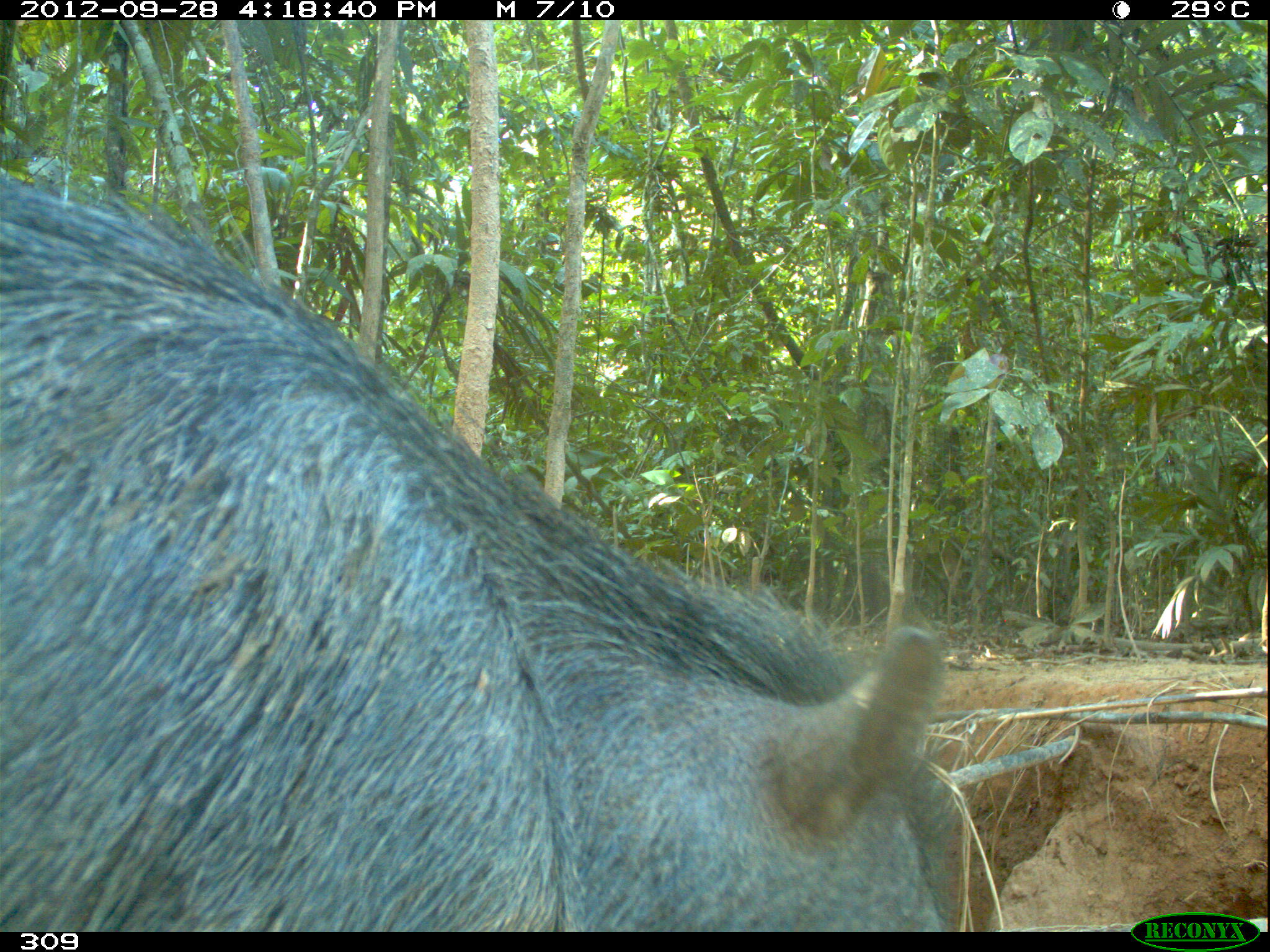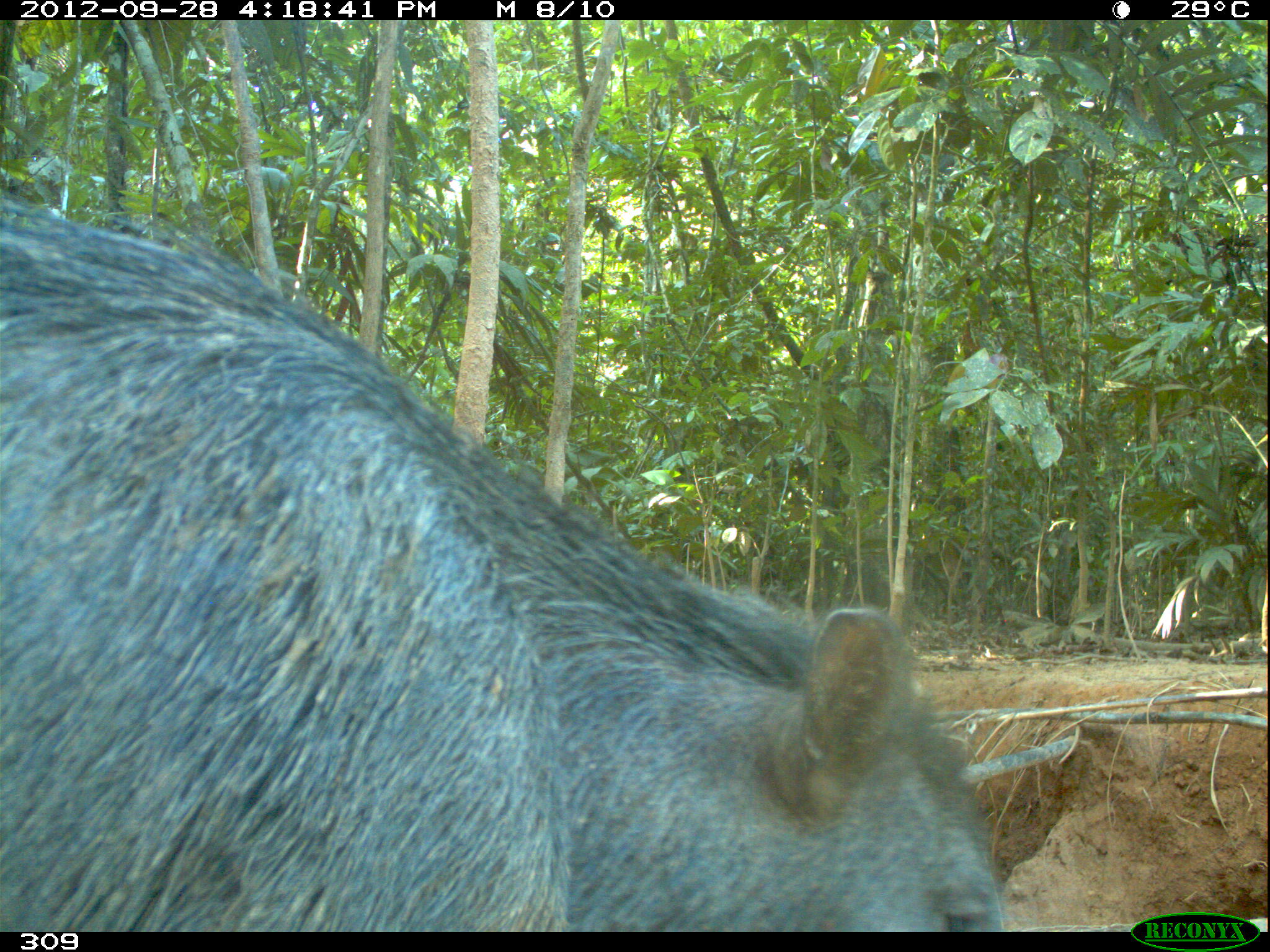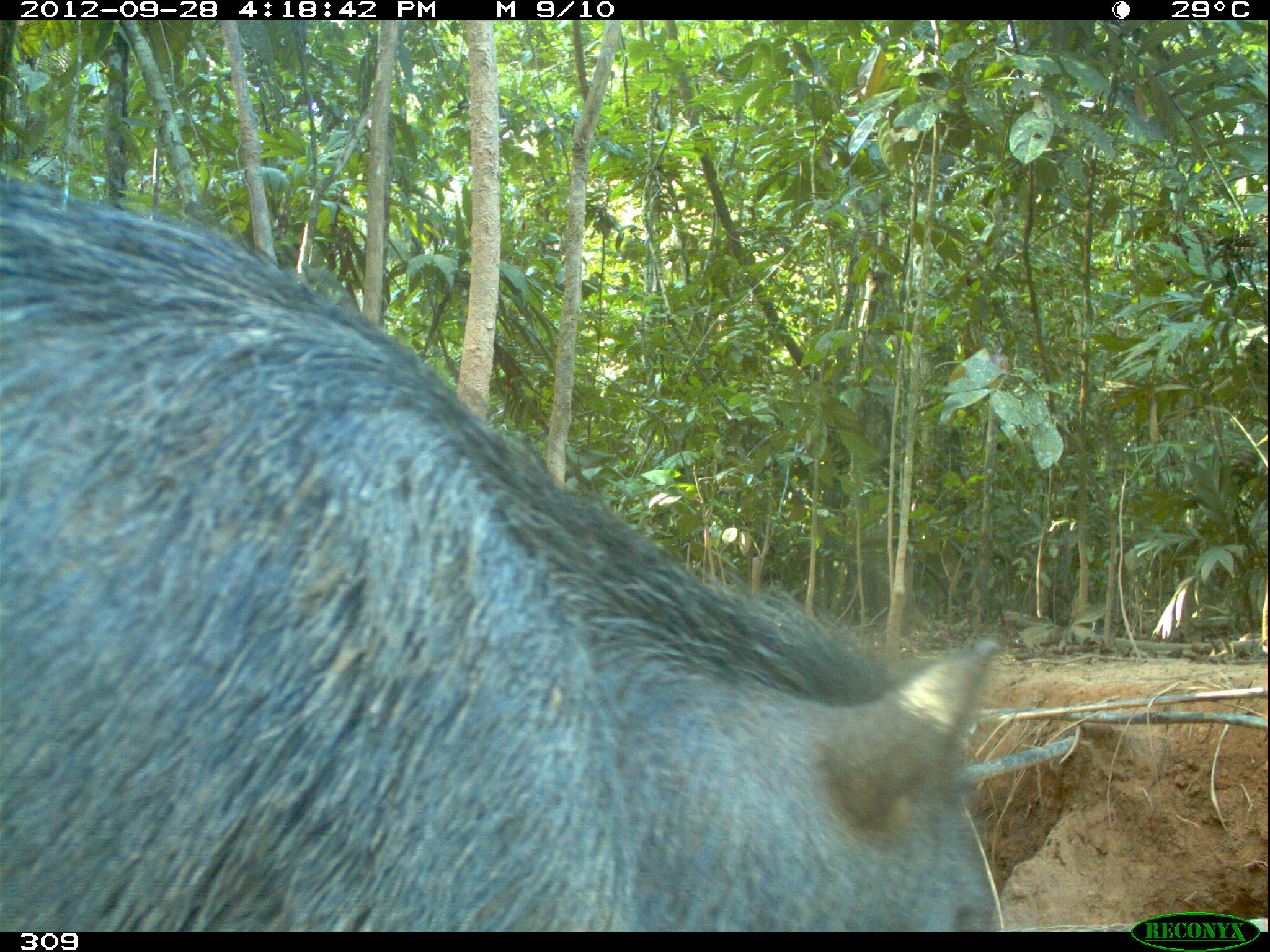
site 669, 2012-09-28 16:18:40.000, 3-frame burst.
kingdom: Animalia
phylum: Chordata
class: Mammalia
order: Artiodactyla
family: Tayassuidae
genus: Tayassu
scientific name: Tayassu pecari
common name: white-lipped peccary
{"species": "Tayassu pecari (white-lipped peccary)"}